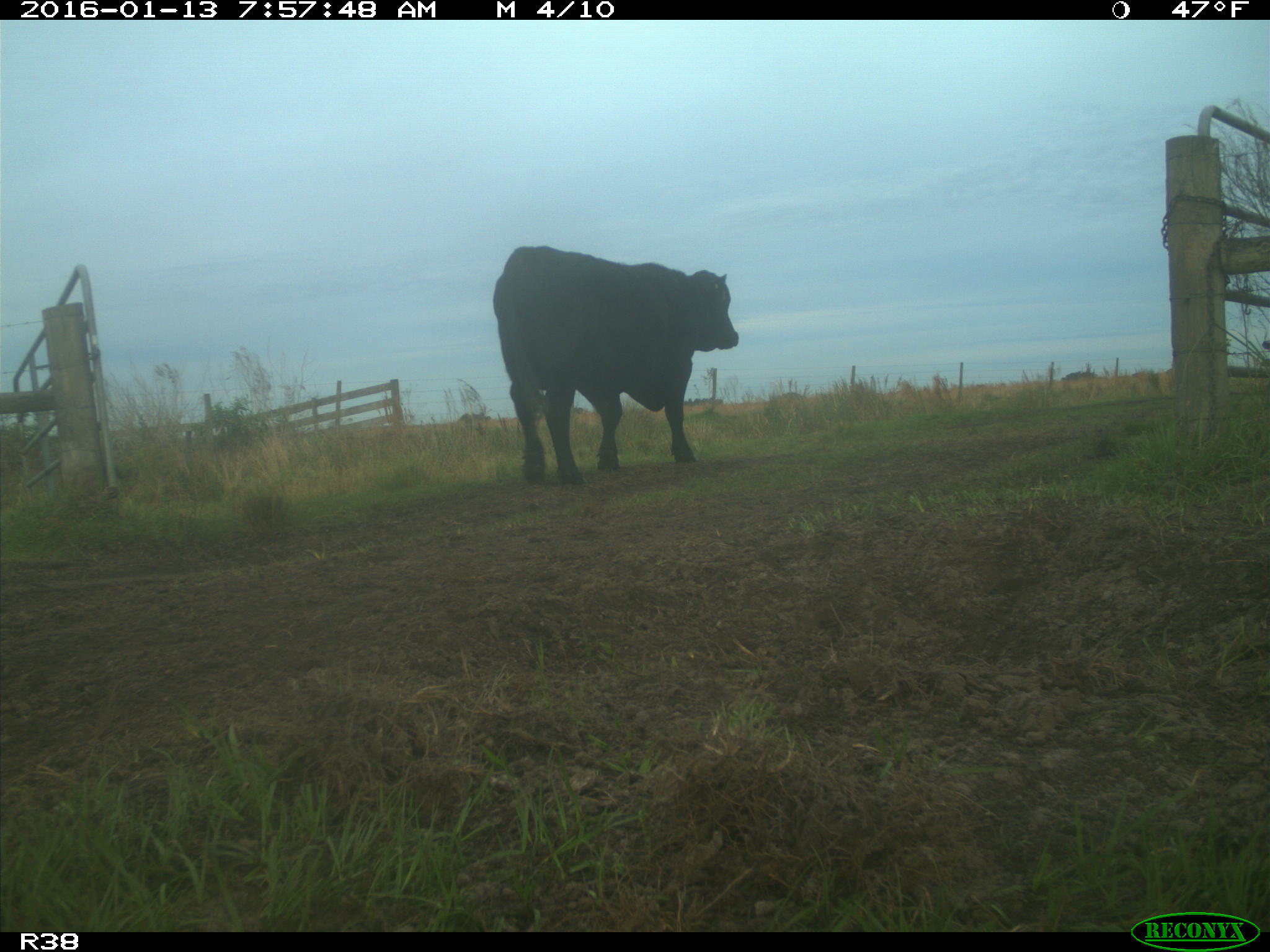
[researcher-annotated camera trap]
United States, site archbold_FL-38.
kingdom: Animalia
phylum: Chordata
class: Mammalia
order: Artiodactyla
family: Bovidae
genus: Bos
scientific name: Bos taurus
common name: domestic cow